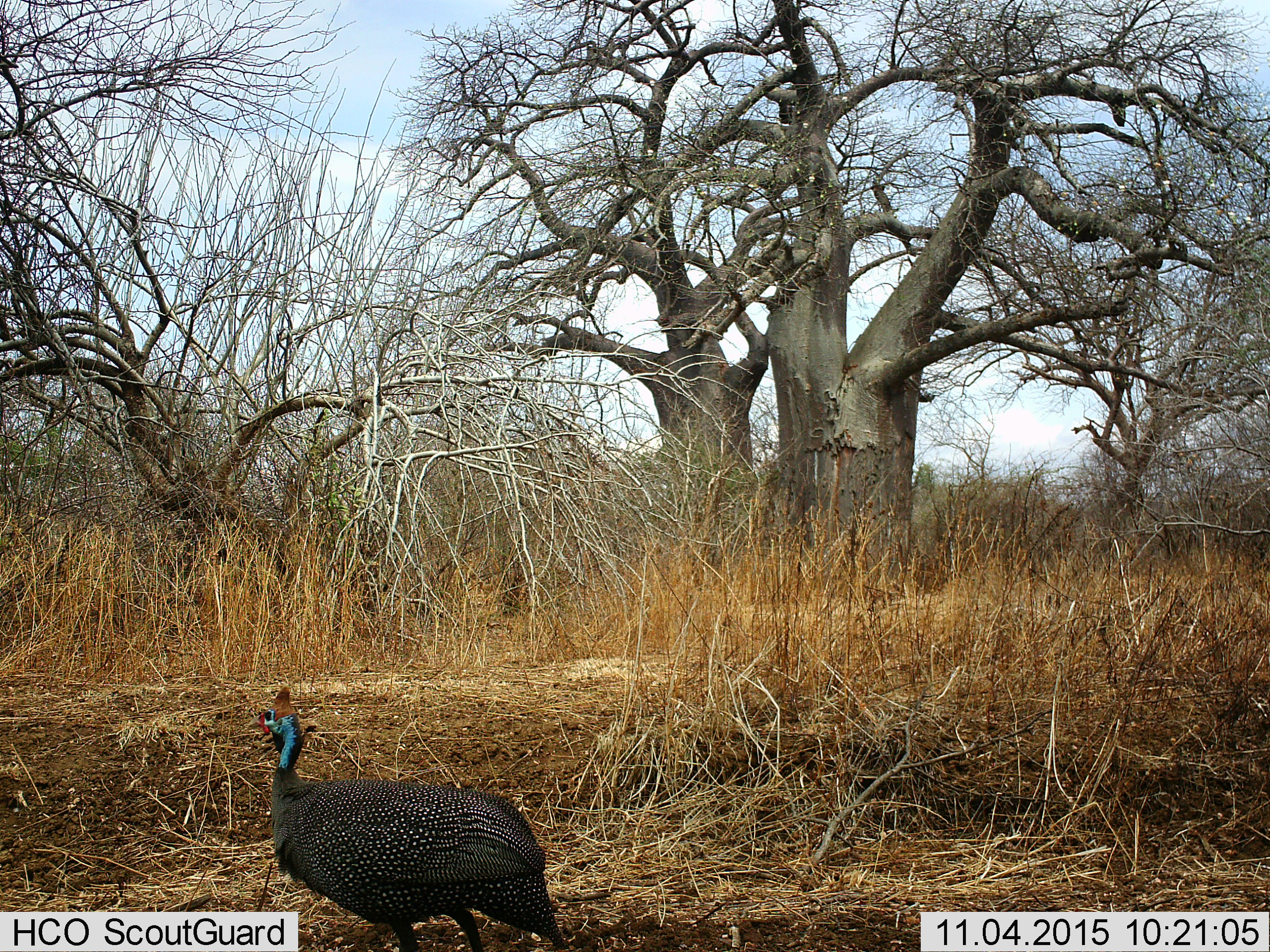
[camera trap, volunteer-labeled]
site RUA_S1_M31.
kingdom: Animalia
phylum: Chordata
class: Aves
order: Galliformes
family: Numididae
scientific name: Numididae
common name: guineafowl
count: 1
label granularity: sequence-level